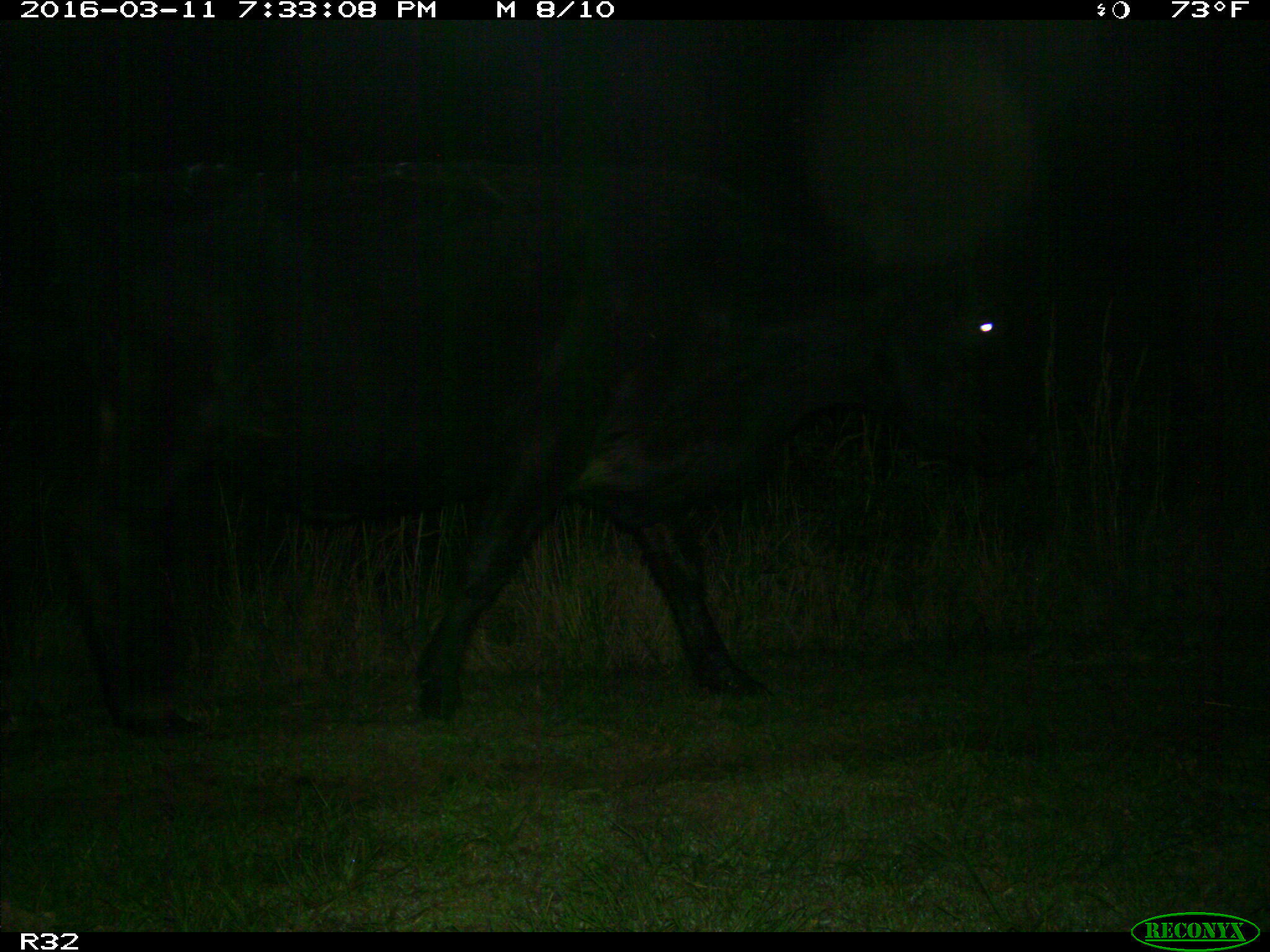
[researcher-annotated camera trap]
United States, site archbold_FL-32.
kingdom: Animalia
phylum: Chordata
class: Mammalia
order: Artiodactyla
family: Bovidae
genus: Bos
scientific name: Bos taurus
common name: domestic cow